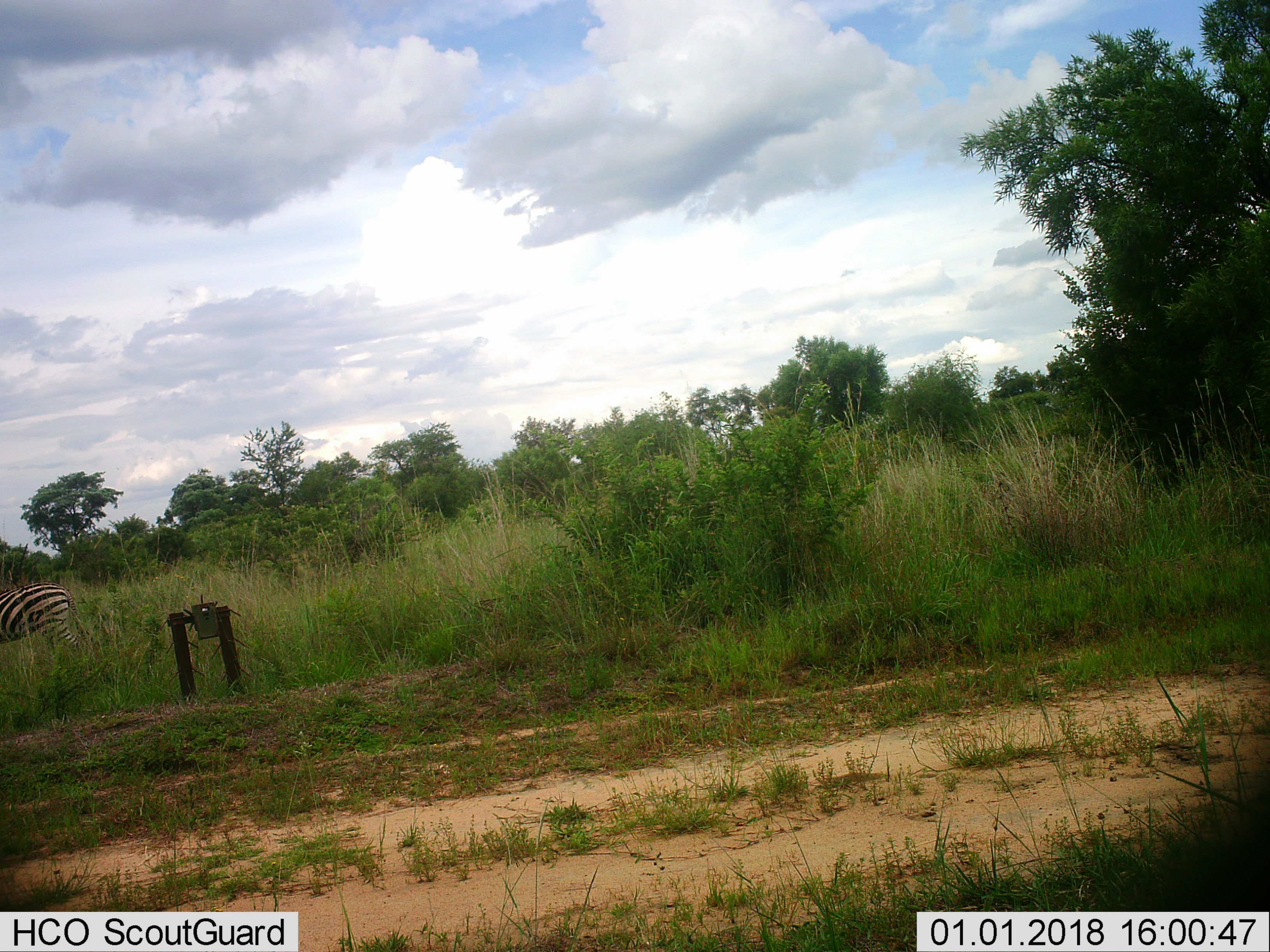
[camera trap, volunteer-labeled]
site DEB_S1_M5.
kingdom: Animalia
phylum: Chordata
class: Mammalia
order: Perissodactyla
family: Equidae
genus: Equus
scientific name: Equus quagga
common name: plains zebra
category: zebraplains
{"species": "zebraplains (plains zebra) (Equus quagga)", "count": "1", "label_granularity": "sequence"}